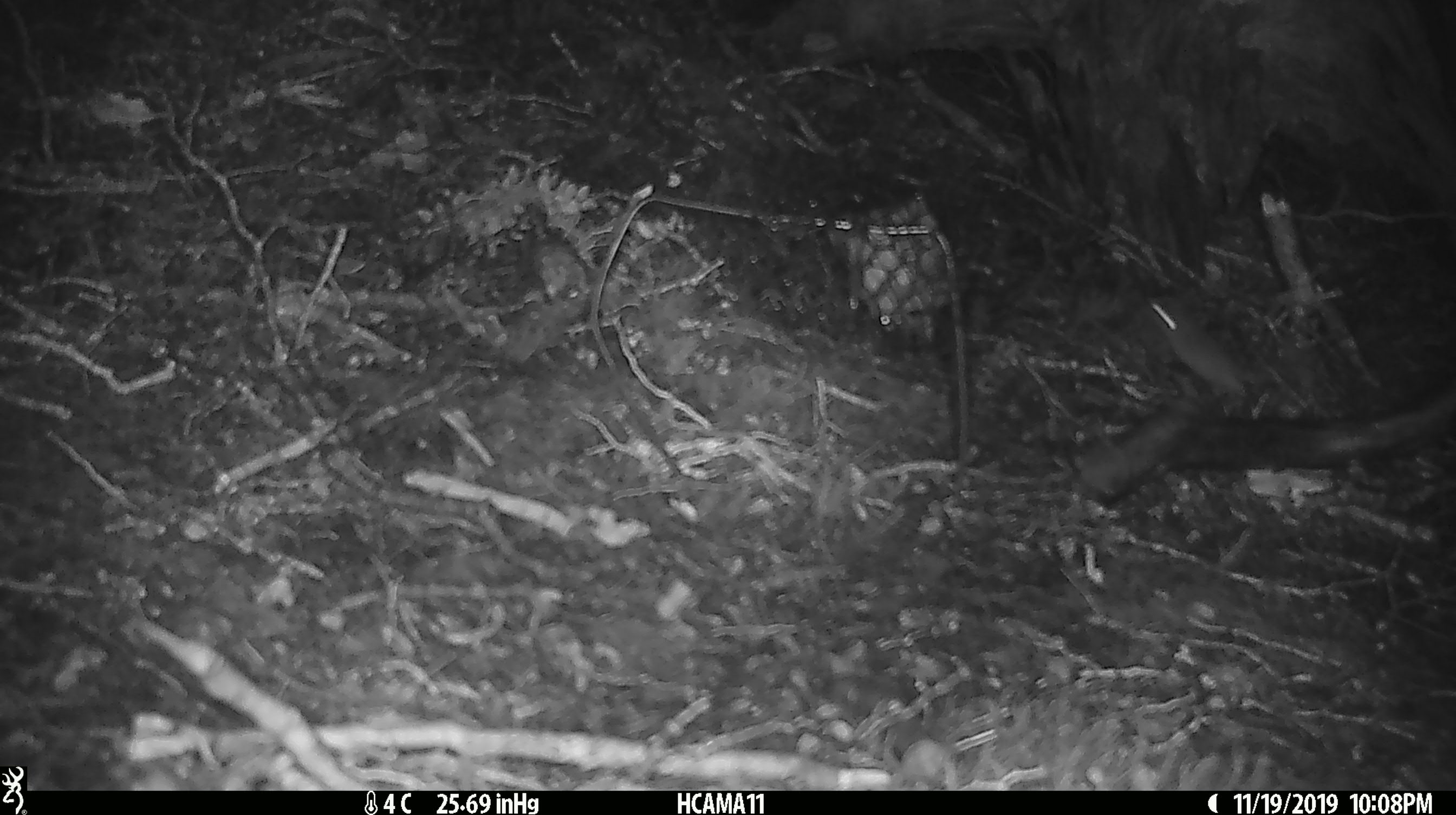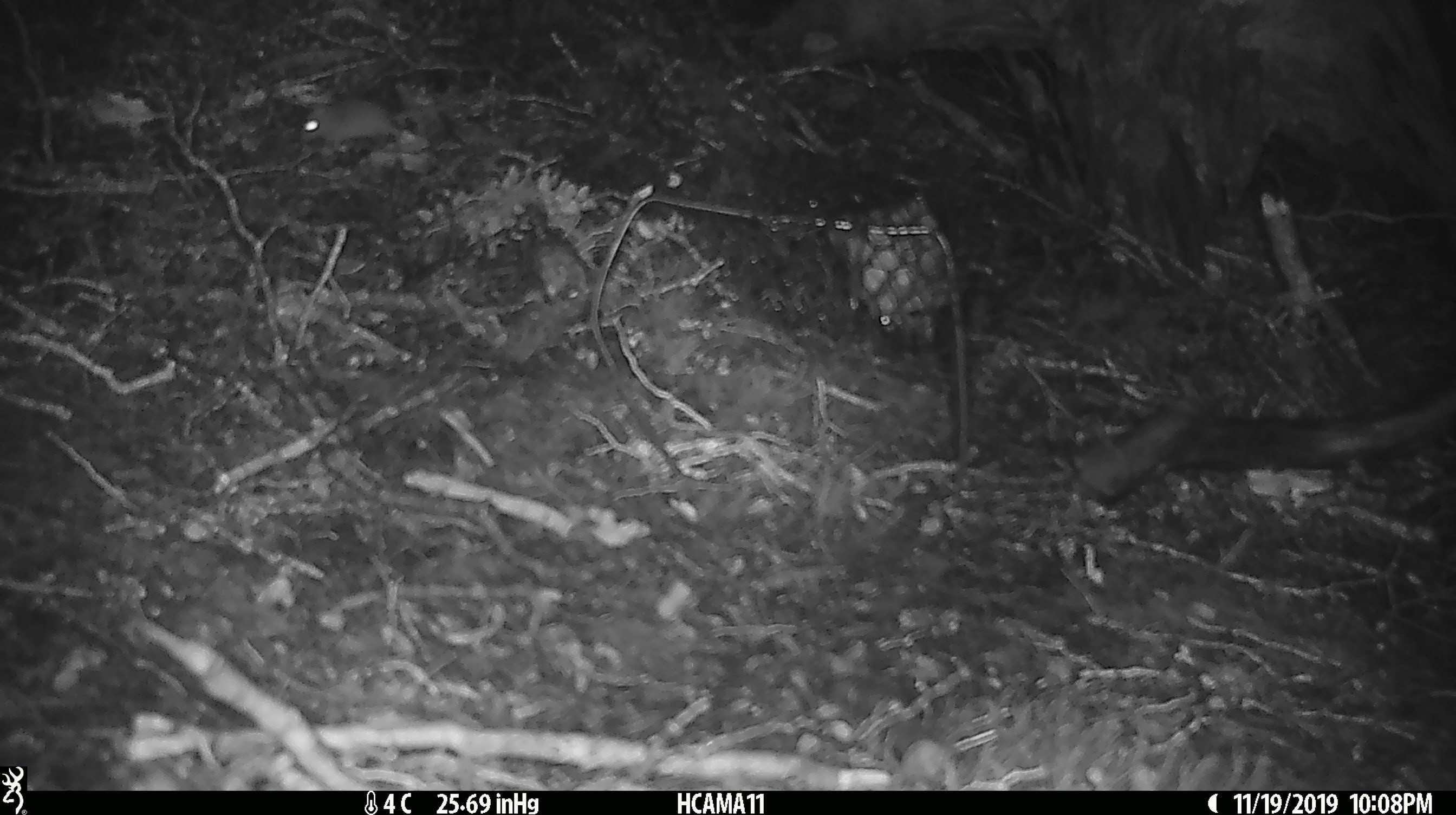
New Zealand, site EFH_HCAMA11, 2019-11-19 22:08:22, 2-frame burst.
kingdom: Animalia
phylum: Chordata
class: Mammalia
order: Rodentia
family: Muridae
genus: Mus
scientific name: Mus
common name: mouse